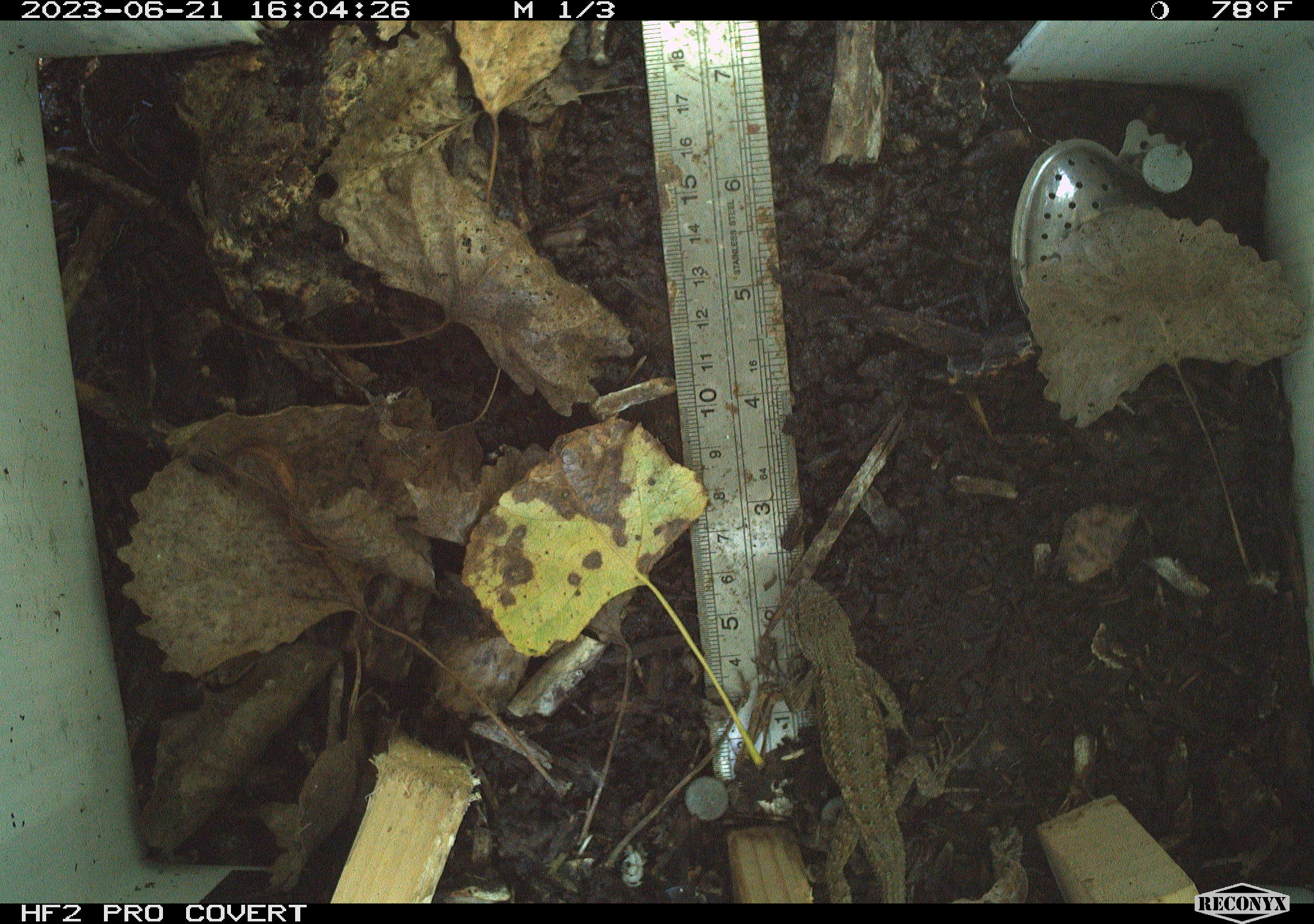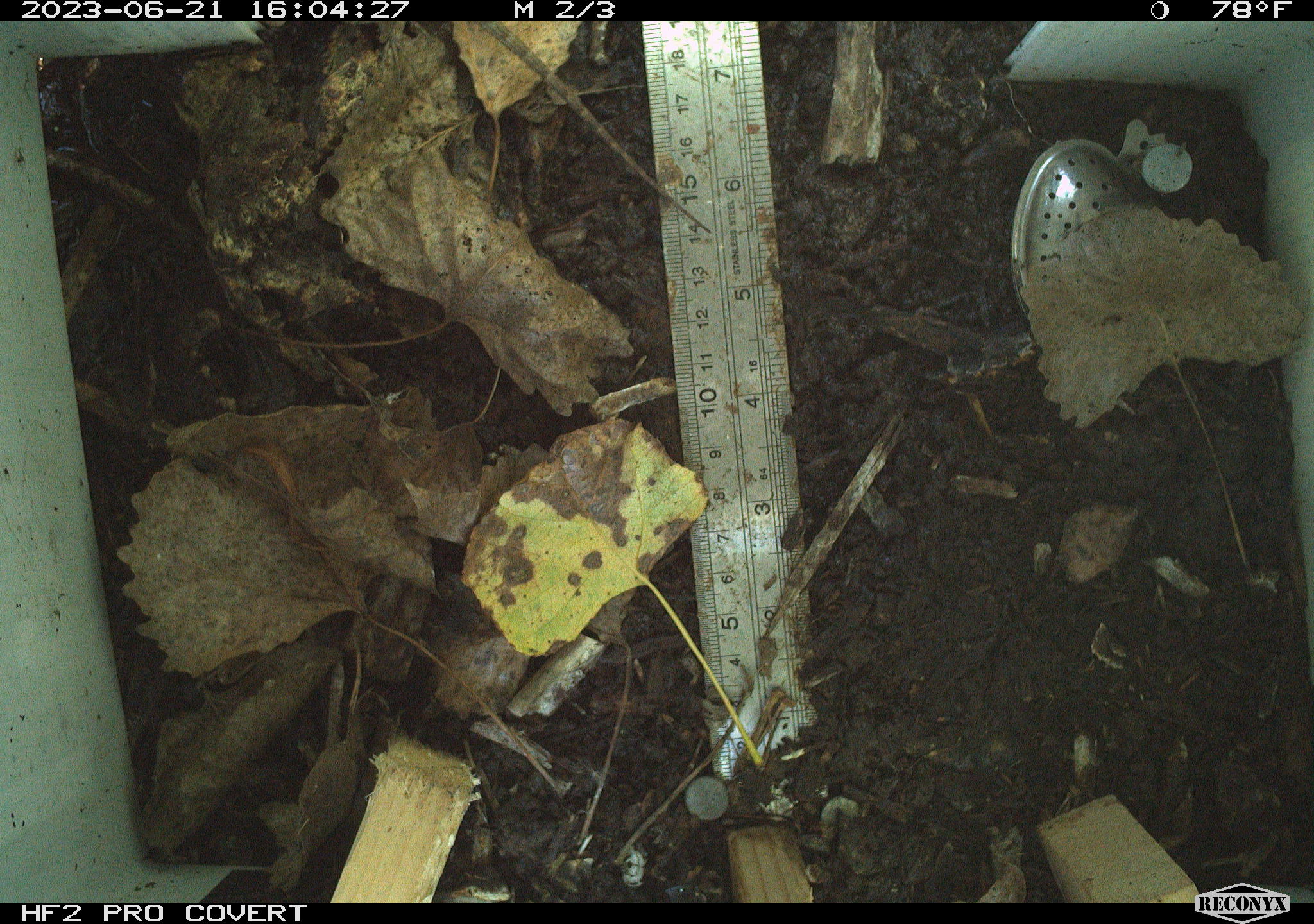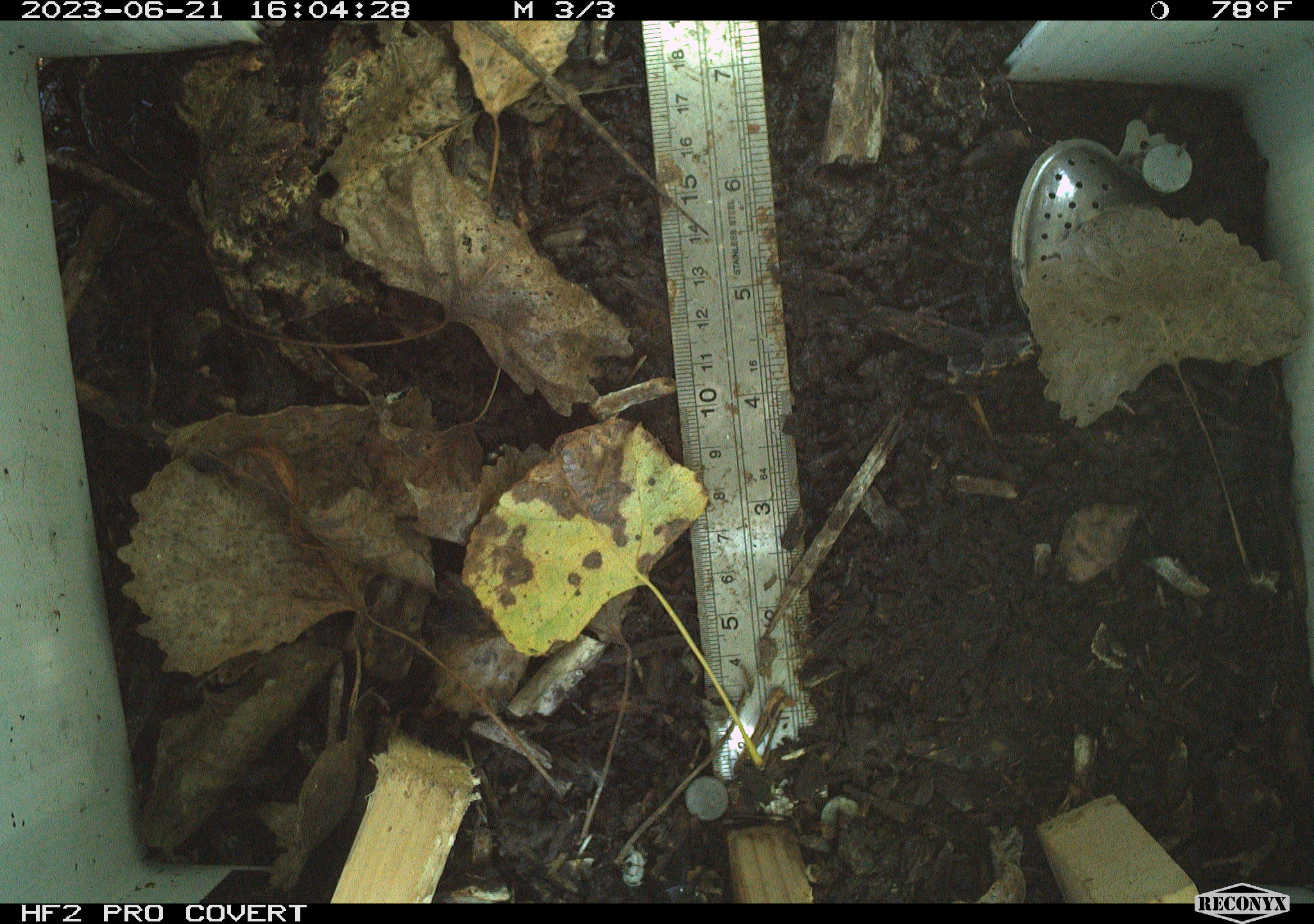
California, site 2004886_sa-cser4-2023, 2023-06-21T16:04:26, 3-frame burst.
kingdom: Animalia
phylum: Chordata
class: Reptilia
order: Squamata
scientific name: Squamata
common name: lizards and snakes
Lizards and snakes (Squamata).